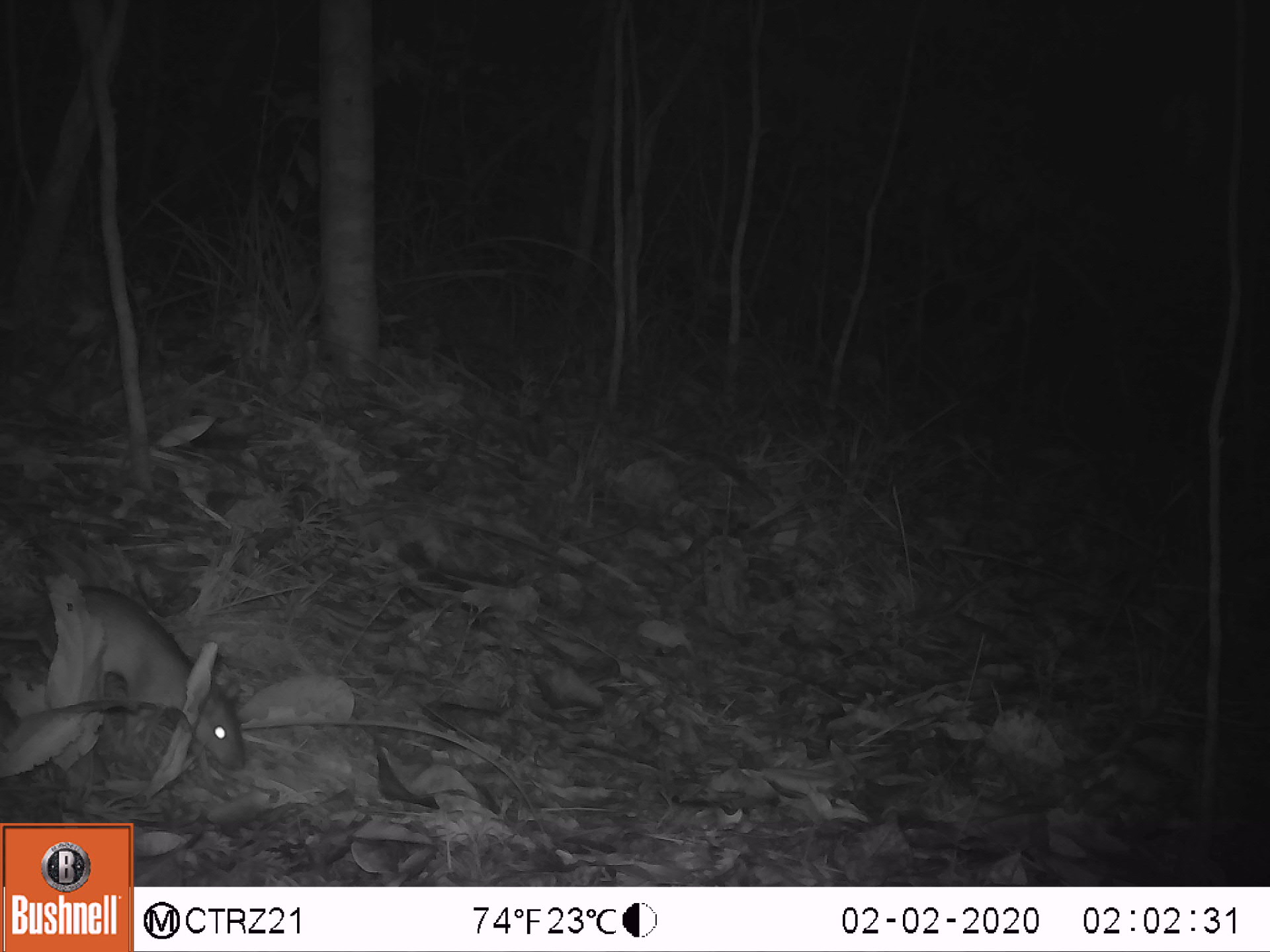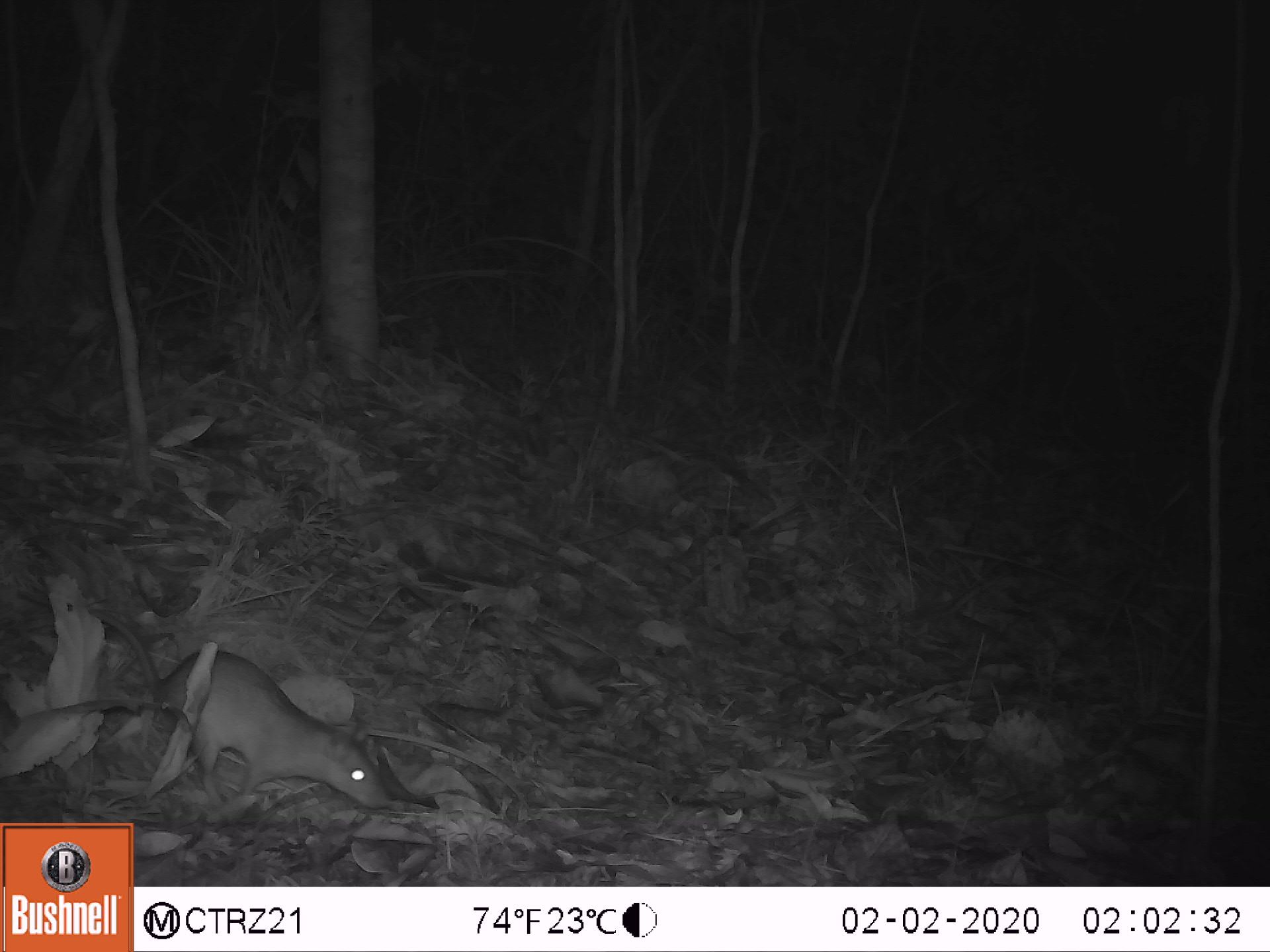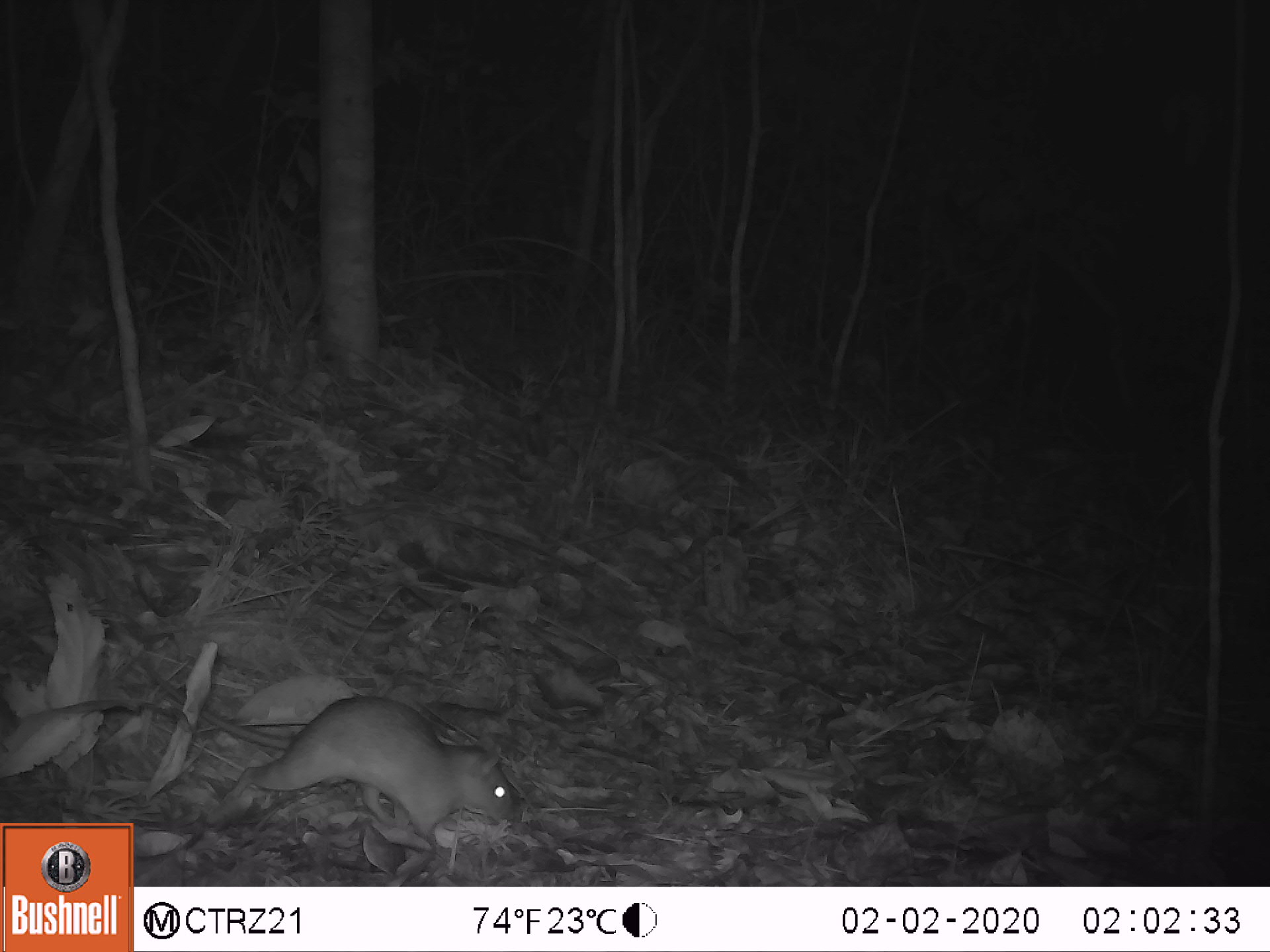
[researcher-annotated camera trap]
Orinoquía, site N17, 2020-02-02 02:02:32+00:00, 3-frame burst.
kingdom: Animalia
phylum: Chordata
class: Mammalia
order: Rodentia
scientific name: Rodentia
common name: rodent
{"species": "rodent (Rodentia)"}